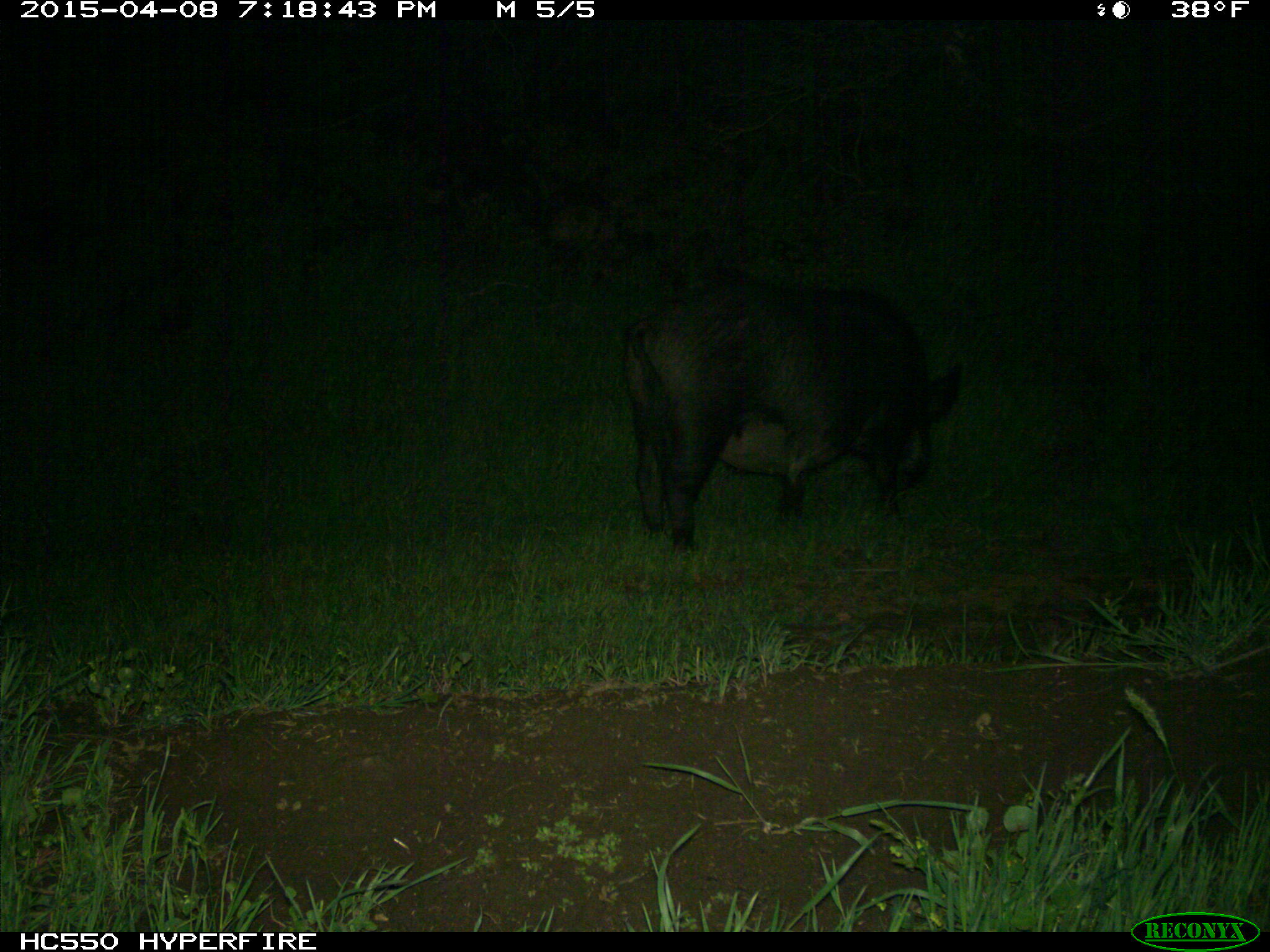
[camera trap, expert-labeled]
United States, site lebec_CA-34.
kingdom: Animalia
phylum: Chordata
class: Mammalia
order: Artiodactyla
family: Suidae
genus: Sus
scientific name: Sus scrofa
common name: wild boar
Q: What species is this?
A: Sus scrofa (wild boar).